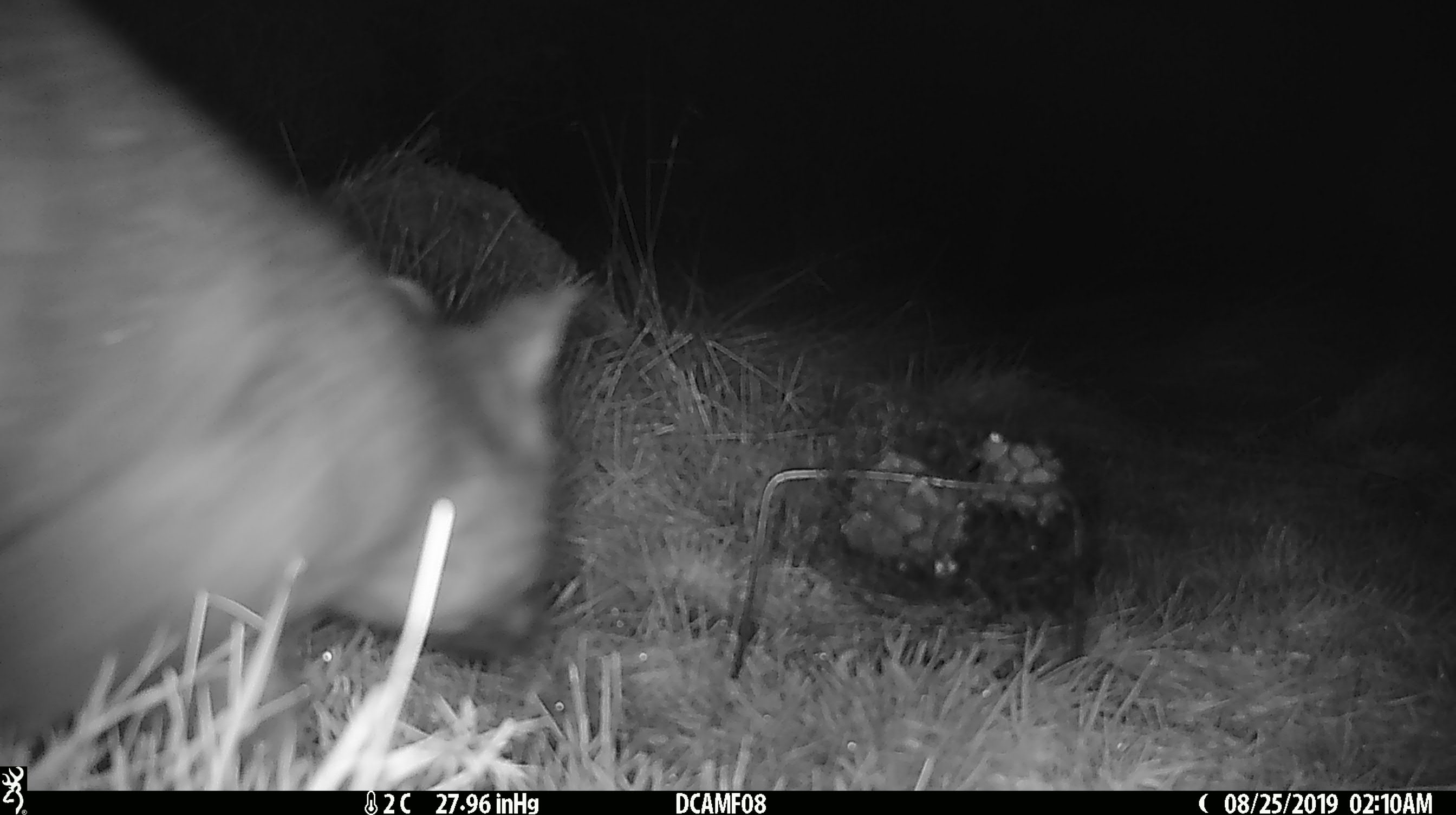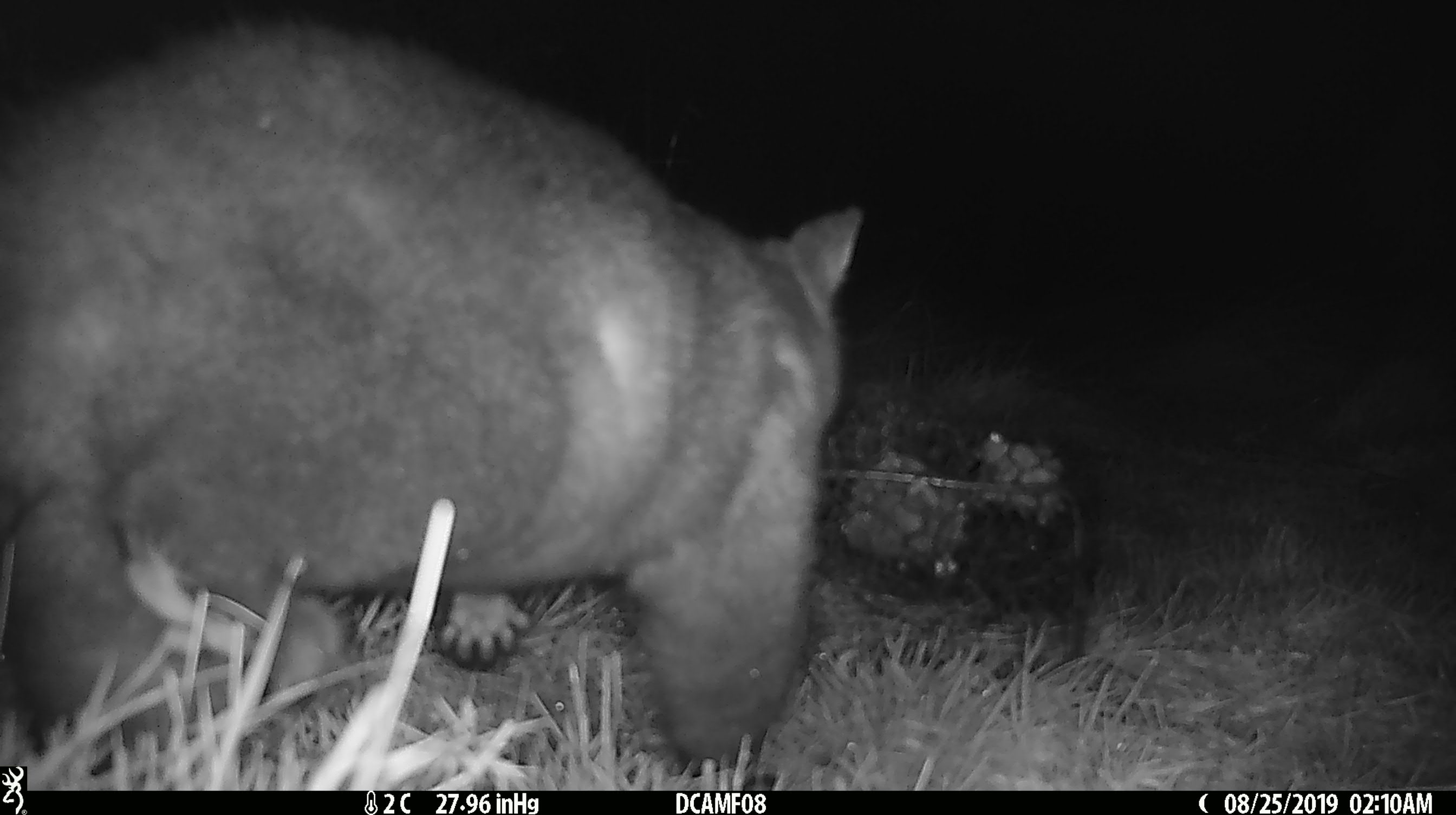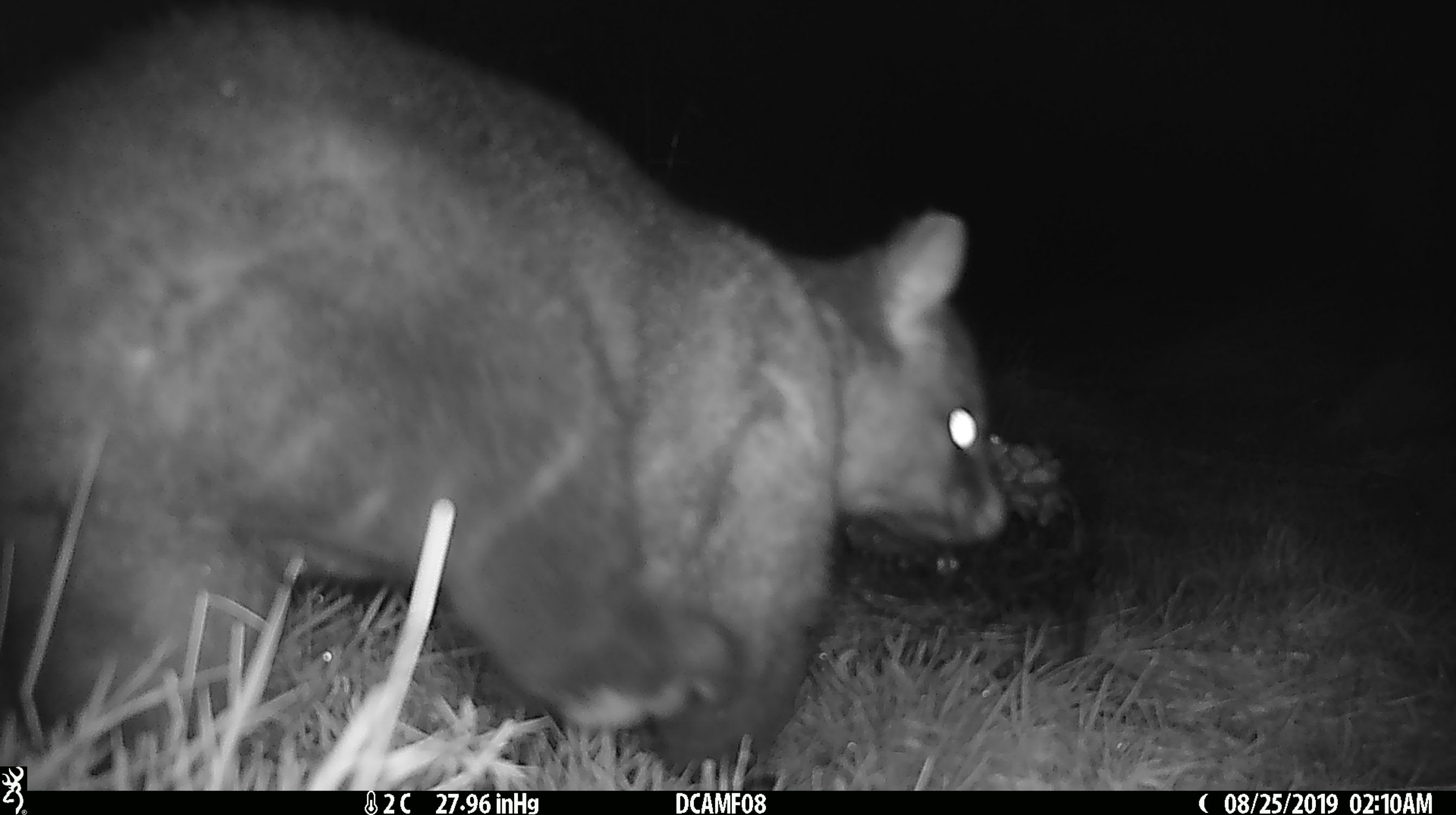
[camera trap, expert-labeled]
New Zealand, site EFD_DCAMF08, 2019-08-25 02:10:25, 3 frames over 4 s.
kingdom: Animalia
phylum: Chordata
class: Mammalia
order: Diprotodontia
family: Phalangeridae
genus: Trichosurus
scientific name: Trichosurus vulpecula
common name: common brushtail possum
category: possum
Possum (common brushtail possum) (Trichosurus vulpecula).